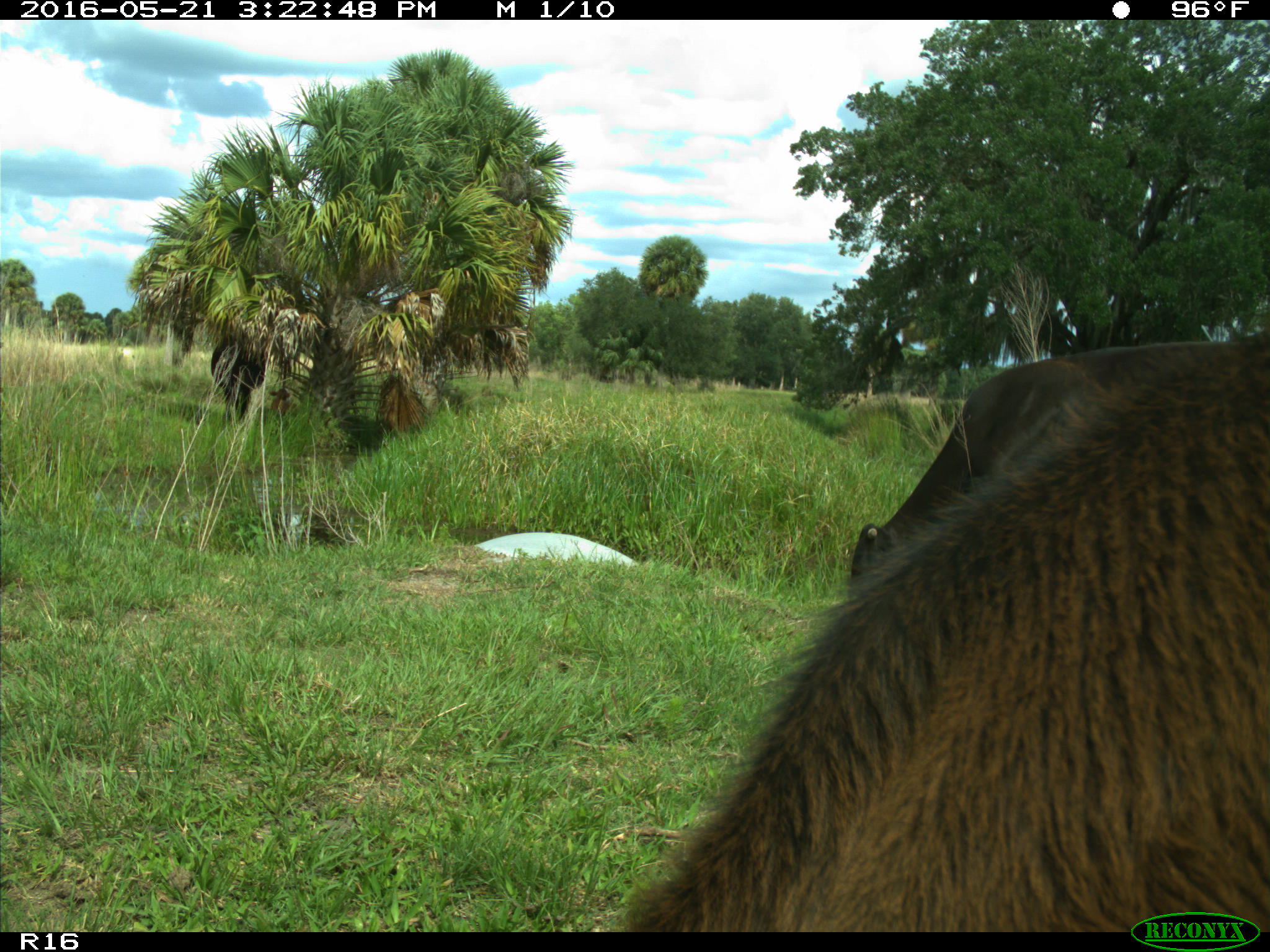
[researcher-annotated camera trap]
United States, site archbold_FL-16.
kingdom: Animalia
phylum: Chordata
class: Mammalia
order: Artiodactyla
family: Bovidae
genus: Bos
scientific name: Bos taurus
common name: domestic cow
Bos taurus (domestic cow).